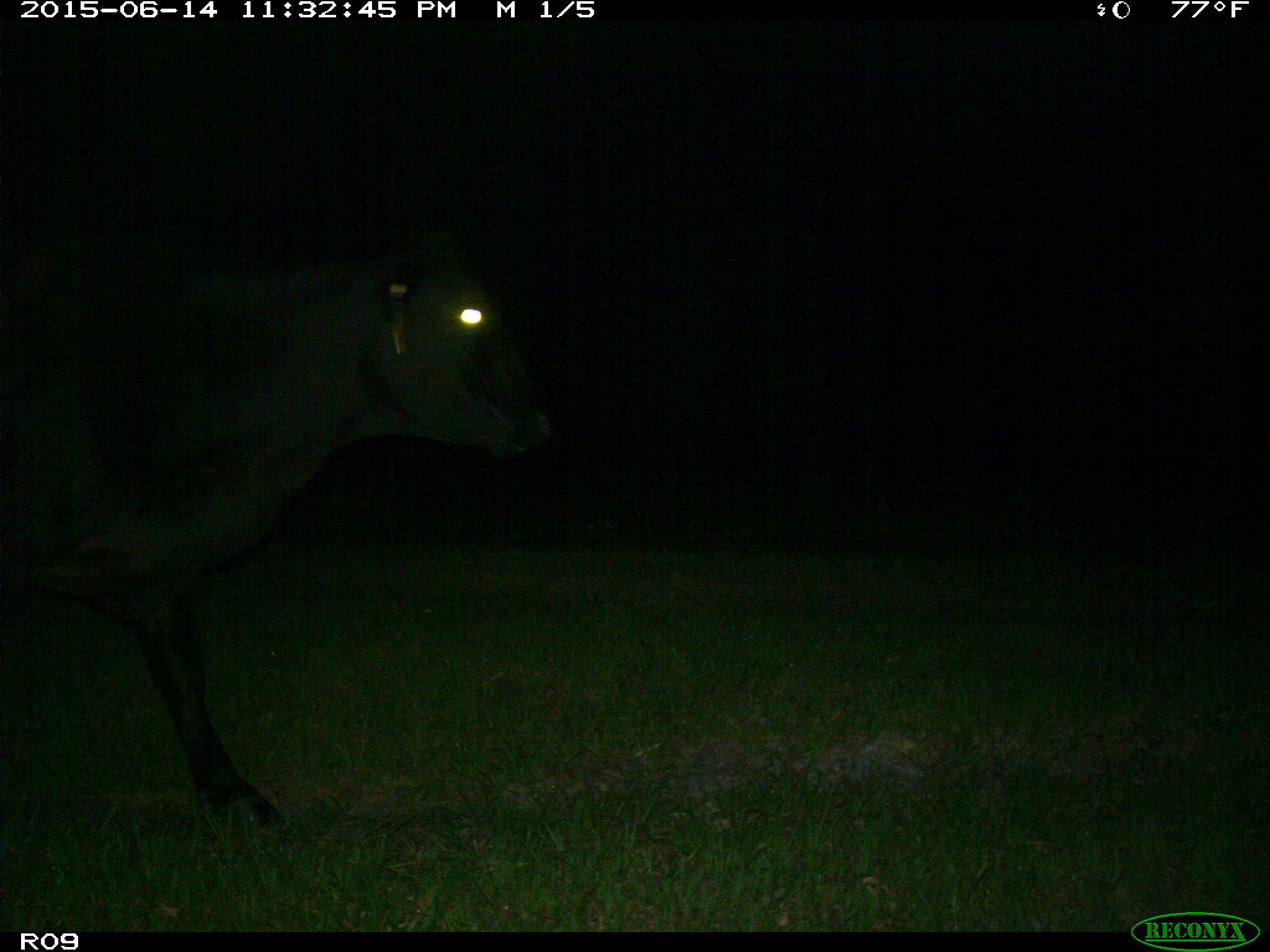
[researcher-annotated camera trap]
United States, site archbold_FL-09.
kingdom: Animalia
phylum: Chordata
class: Mammalia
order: Artiodactyla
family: Bovidae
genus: Bos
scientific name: Bos taurus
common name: domestic cow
Bos taurus (domestic cow).